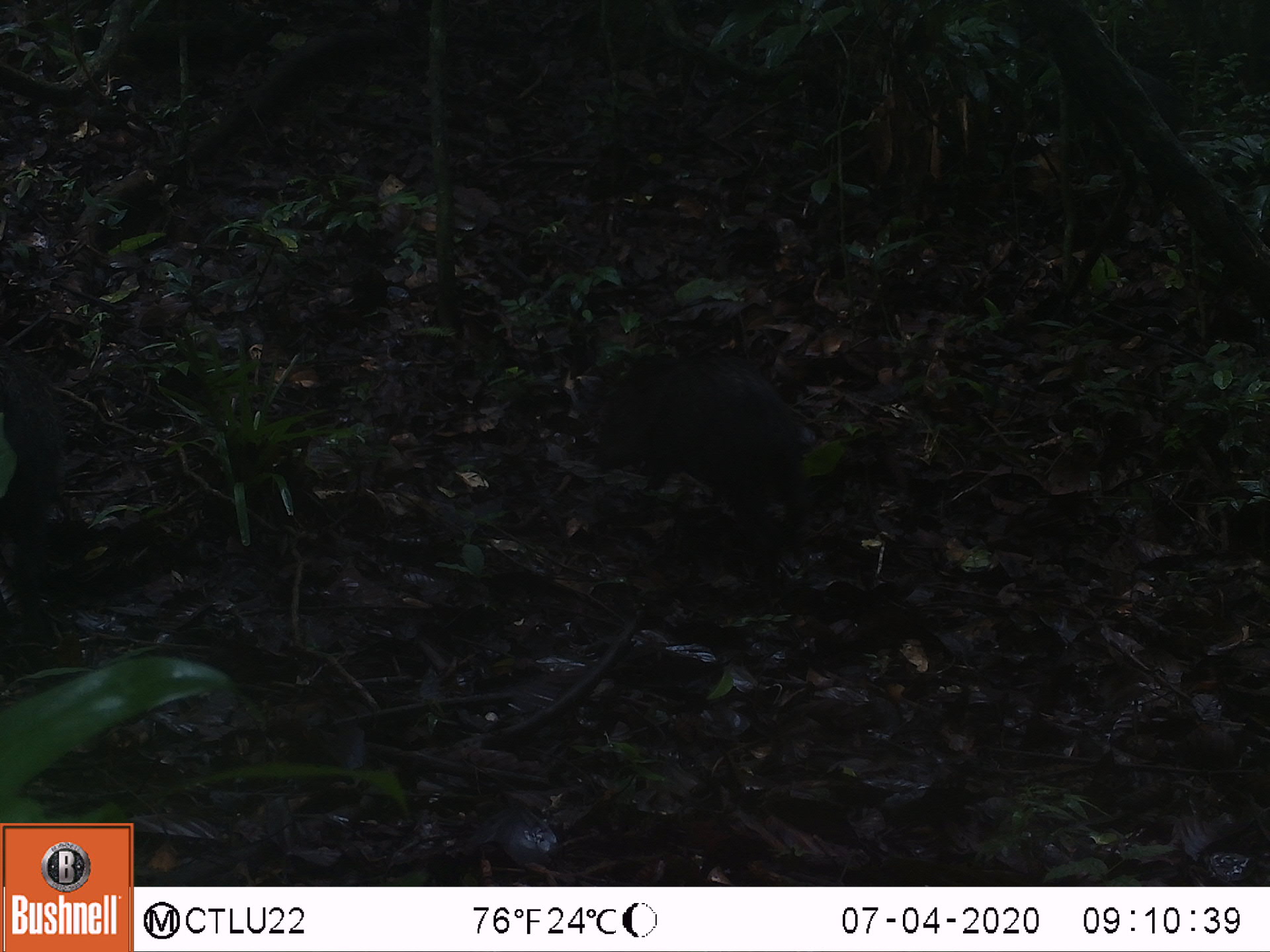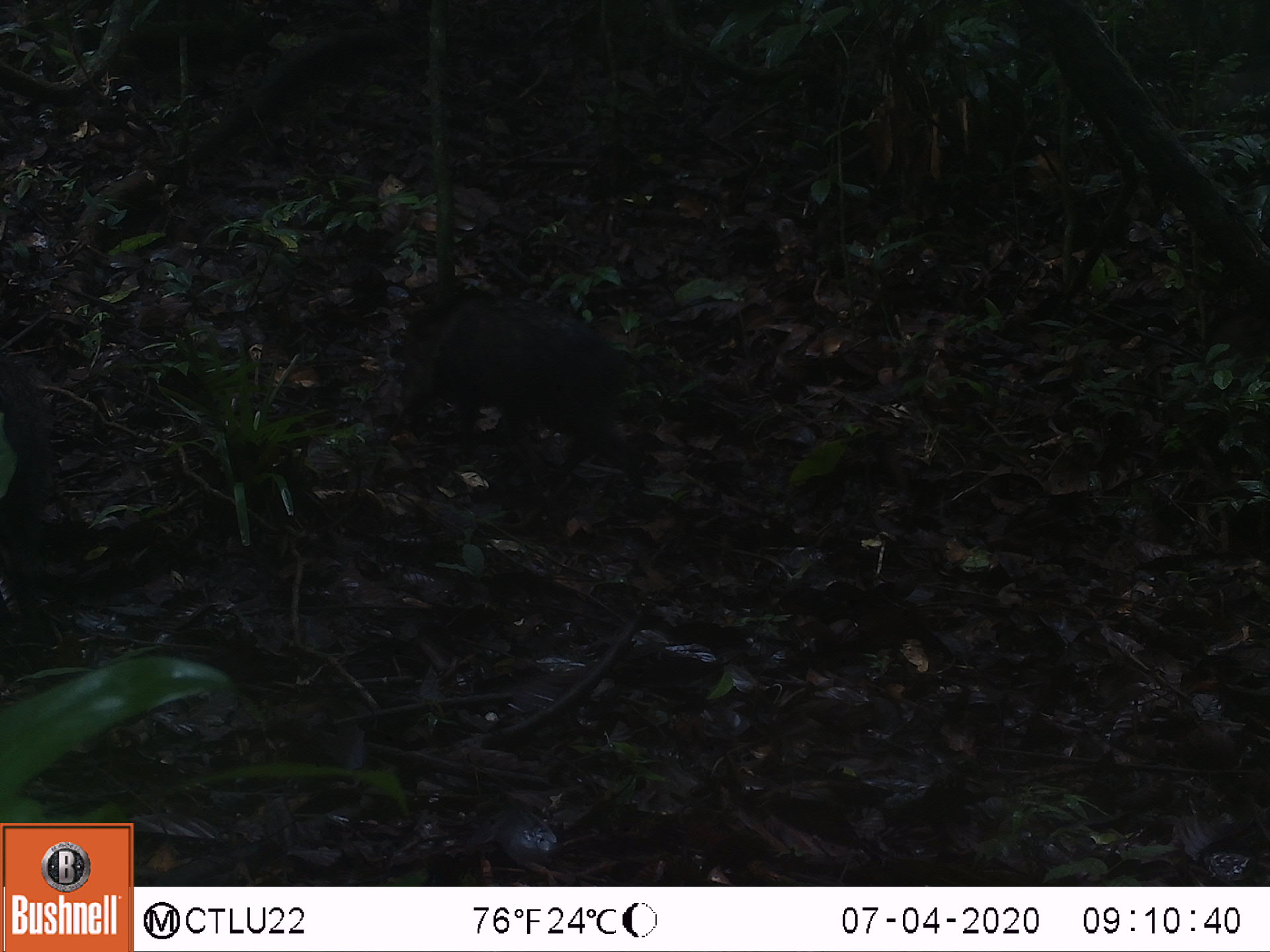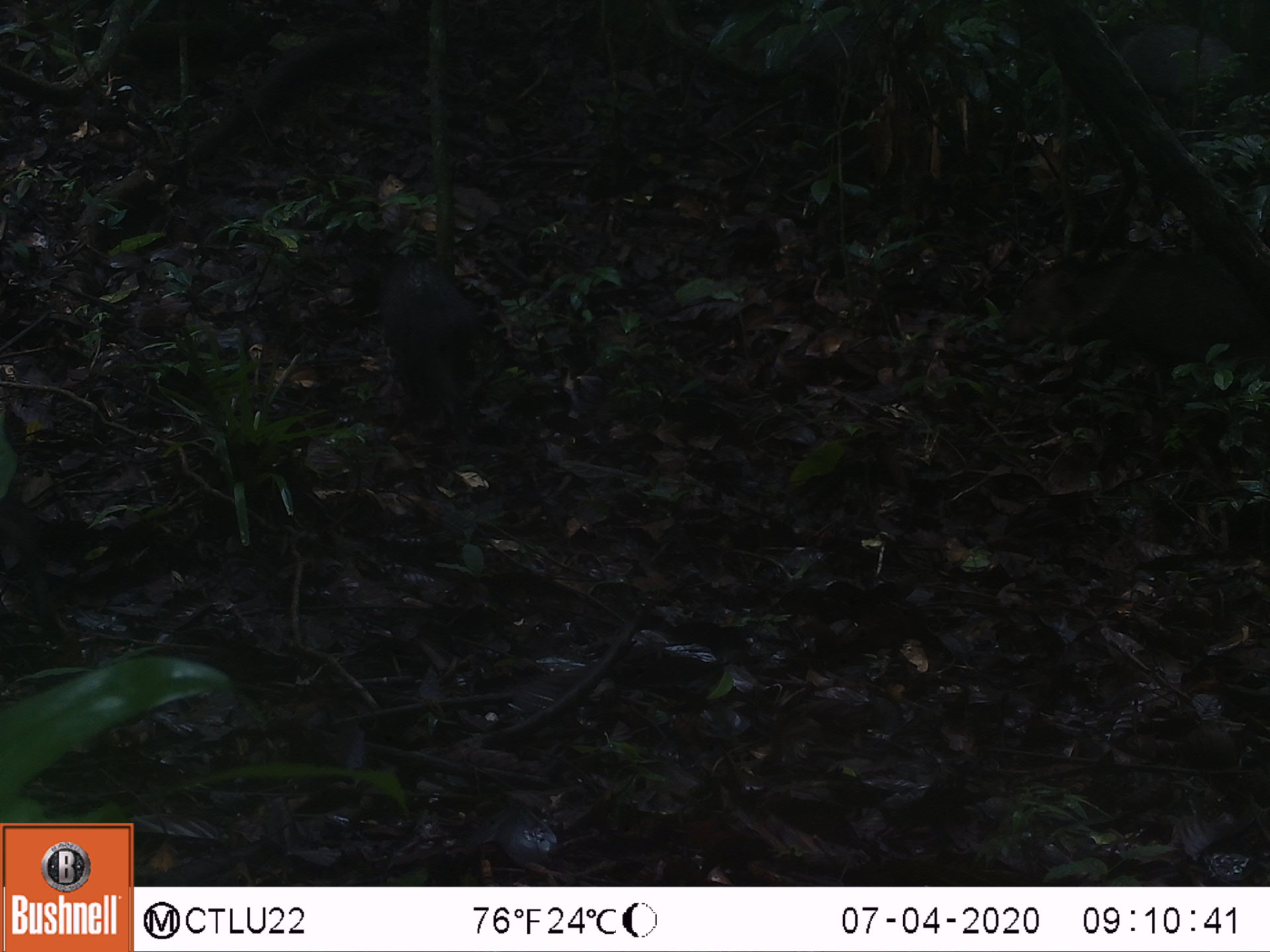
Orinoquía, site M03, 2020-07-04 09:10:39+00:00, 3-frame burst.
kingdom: Animalia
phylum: Chordata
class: Mammalia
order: Artiodactyla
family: Tayassuidae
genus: Pecari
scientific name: Pecari tajacu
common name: collared peccary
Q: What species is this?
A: Collared peccary (Pecari tajacu).